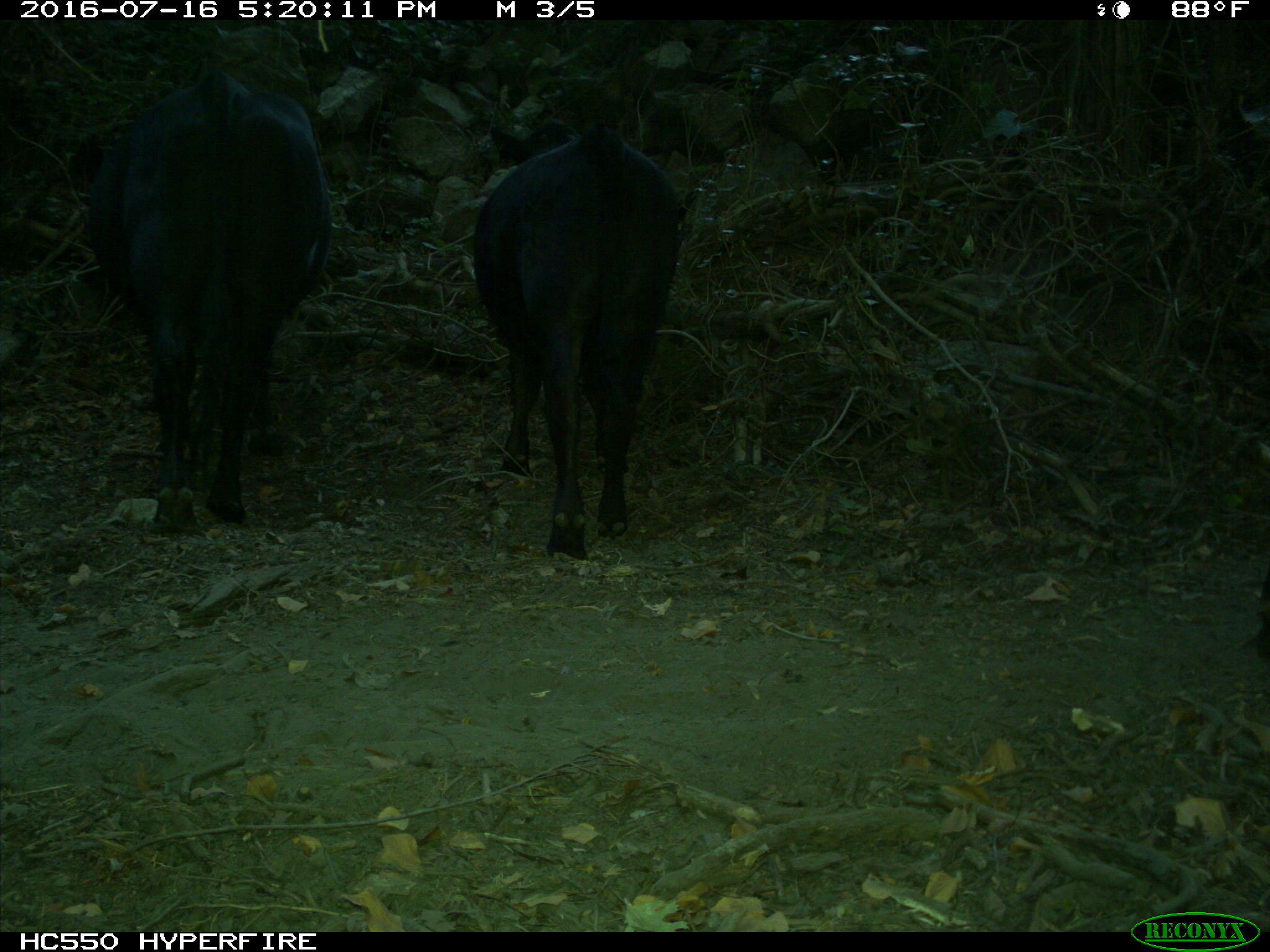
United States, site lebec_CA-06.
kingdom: Animalia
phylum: Chordata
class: Mammalia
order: Artiodactyla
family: Bovidae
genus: Bos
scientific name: Bos taurus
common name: domestic cow